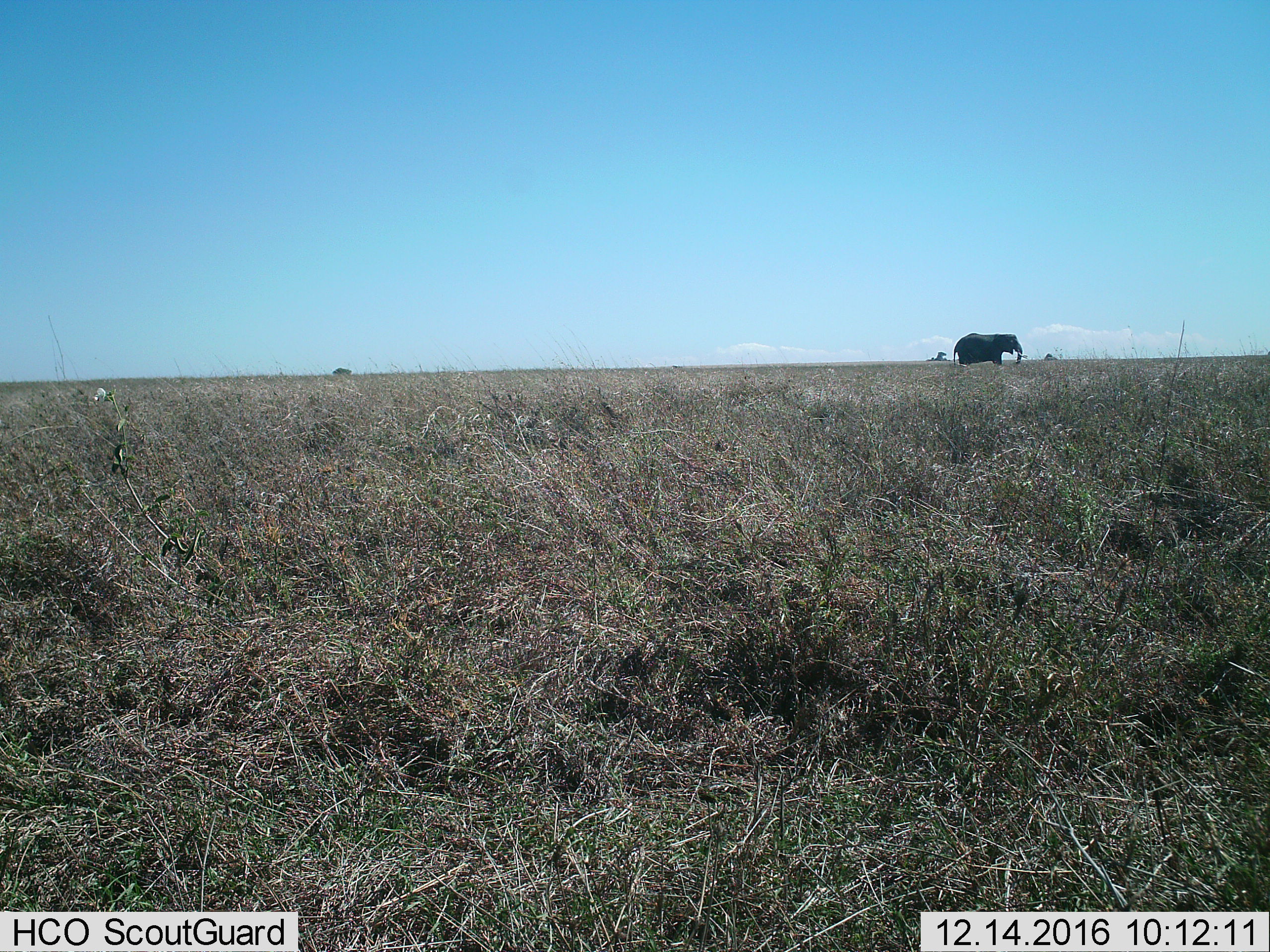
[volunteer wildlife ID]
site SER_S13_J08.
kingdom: Animalia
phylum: Chordata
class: Mammalia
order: Proboscidea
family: Elephantidae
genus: Loxodonta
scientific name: Loxodonta africana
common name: african bush elephant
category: elephant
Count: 1.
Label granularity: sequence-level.